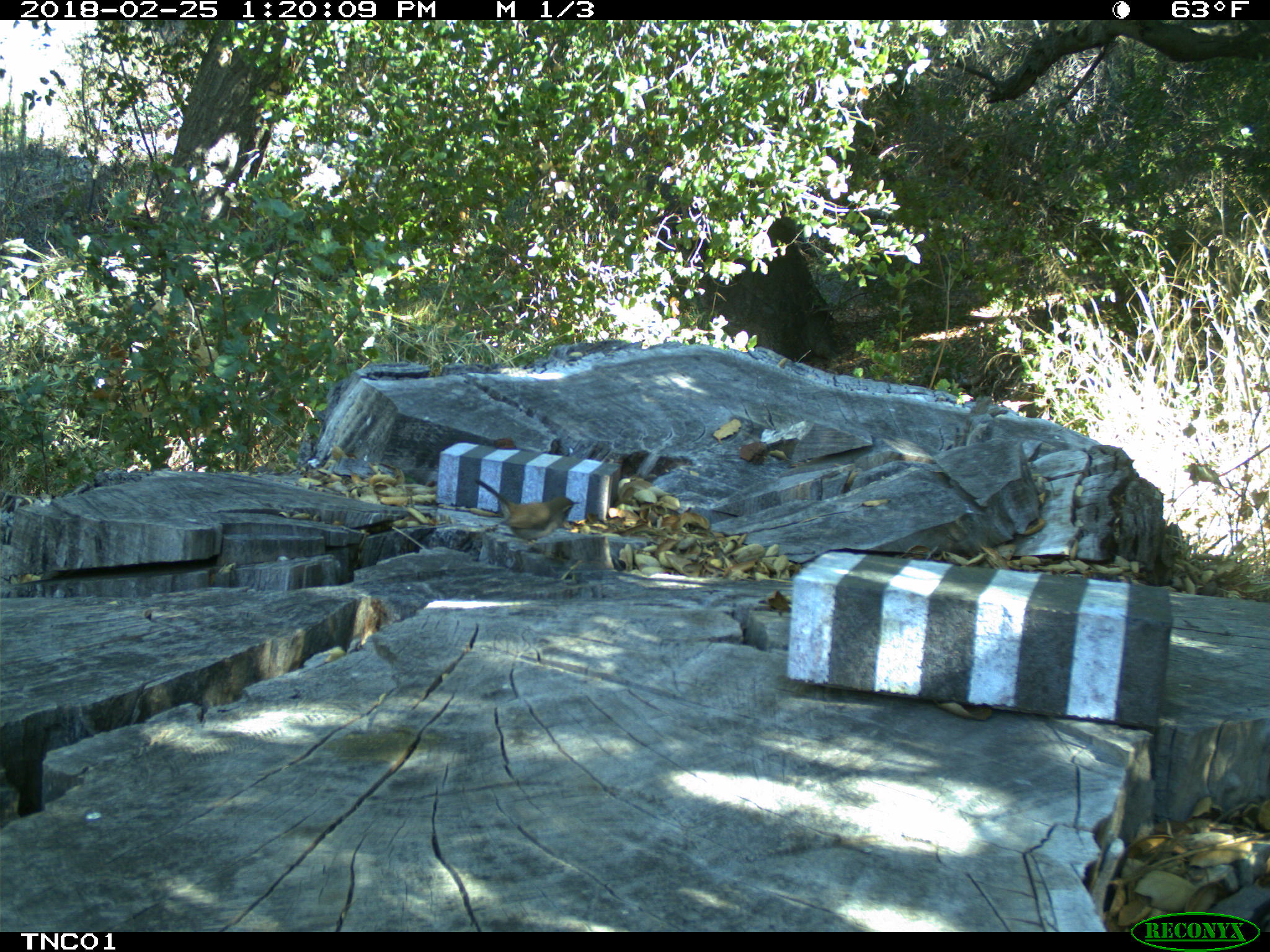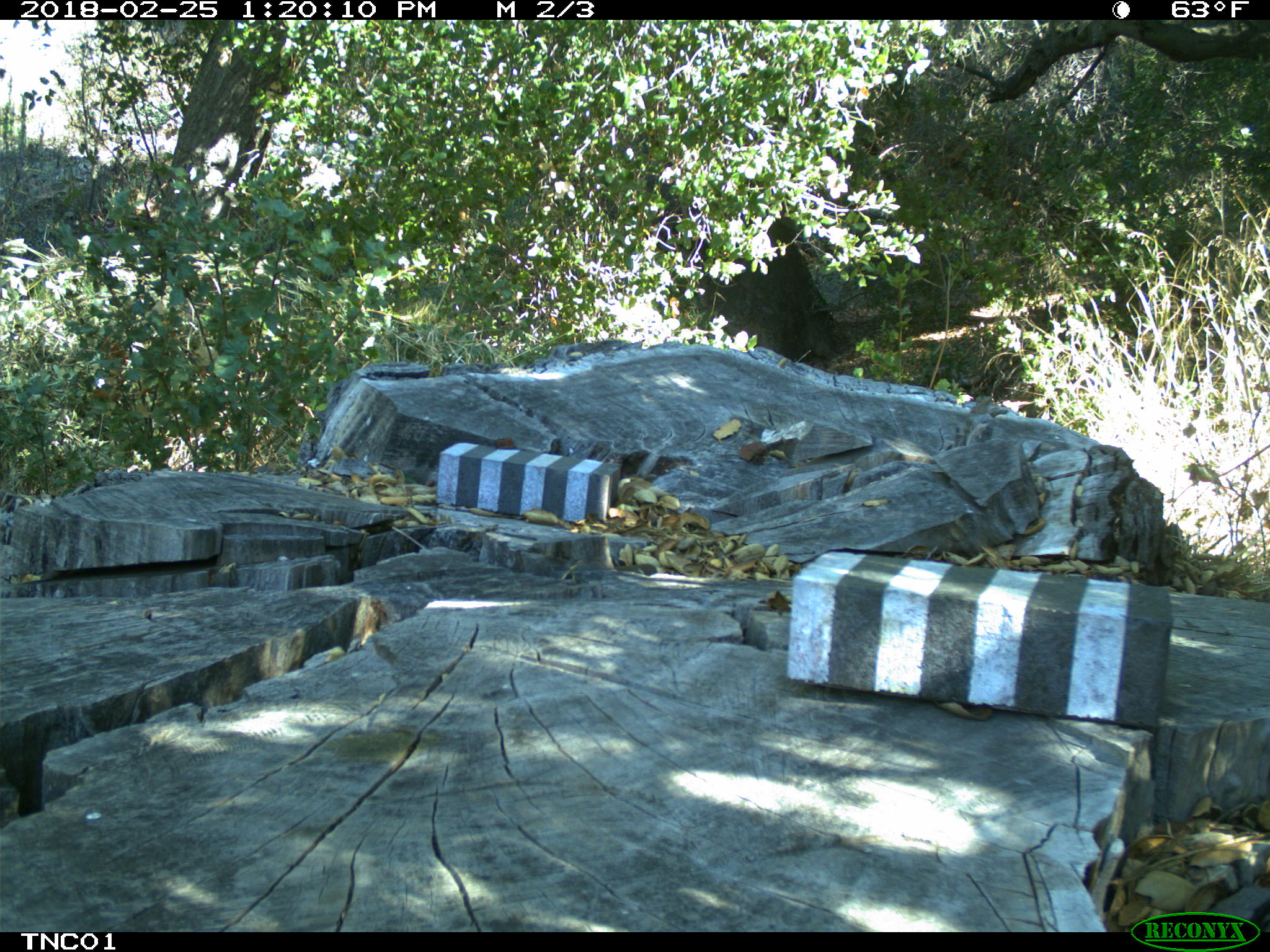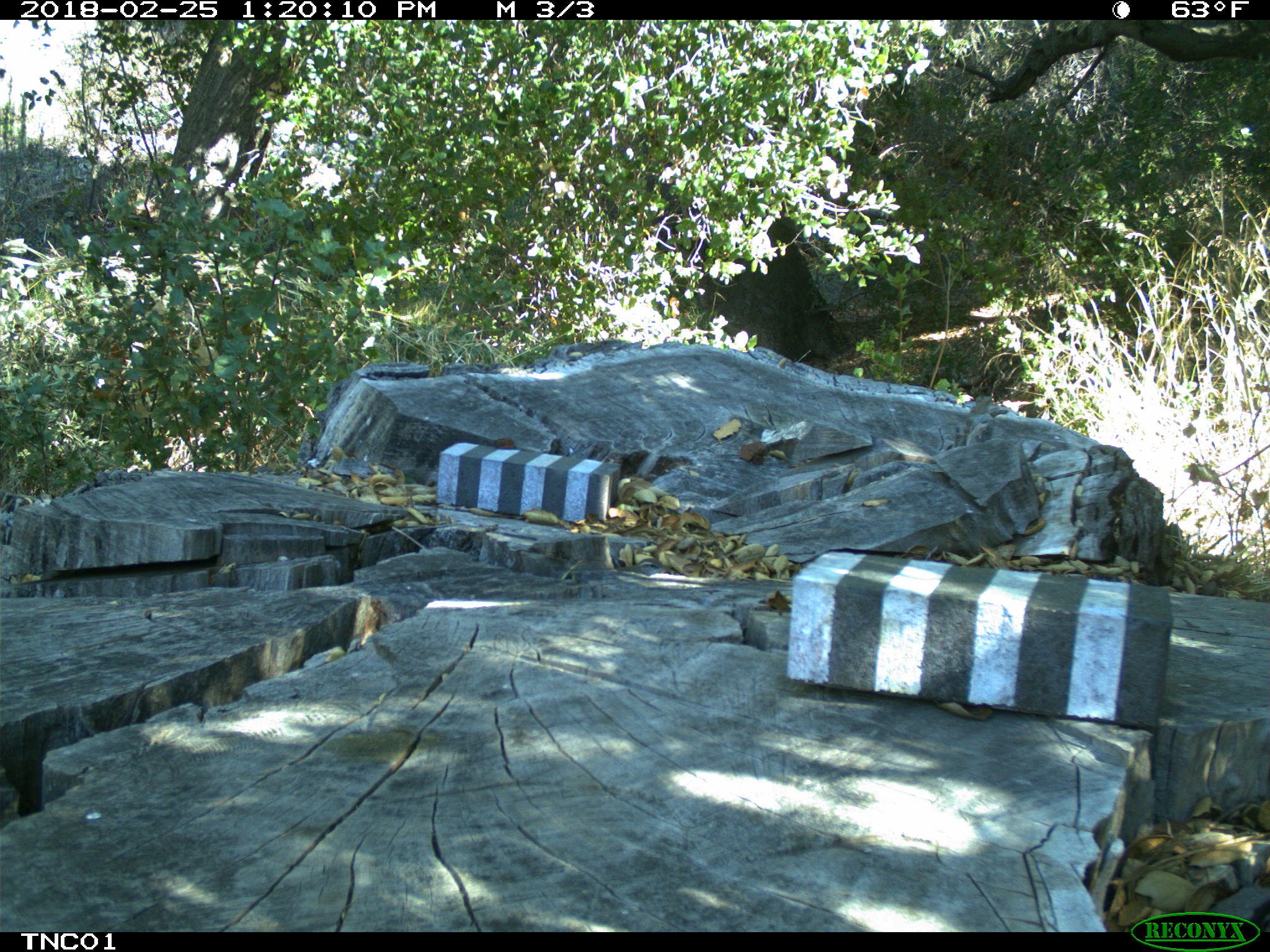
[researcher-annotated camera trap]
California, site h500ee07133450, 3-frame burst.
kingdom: Animalia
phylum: Chordata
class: Aves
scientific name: Aves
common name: bird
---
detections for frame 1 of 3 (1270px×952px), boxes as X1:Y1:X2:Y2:
bird: 474:478:580:548